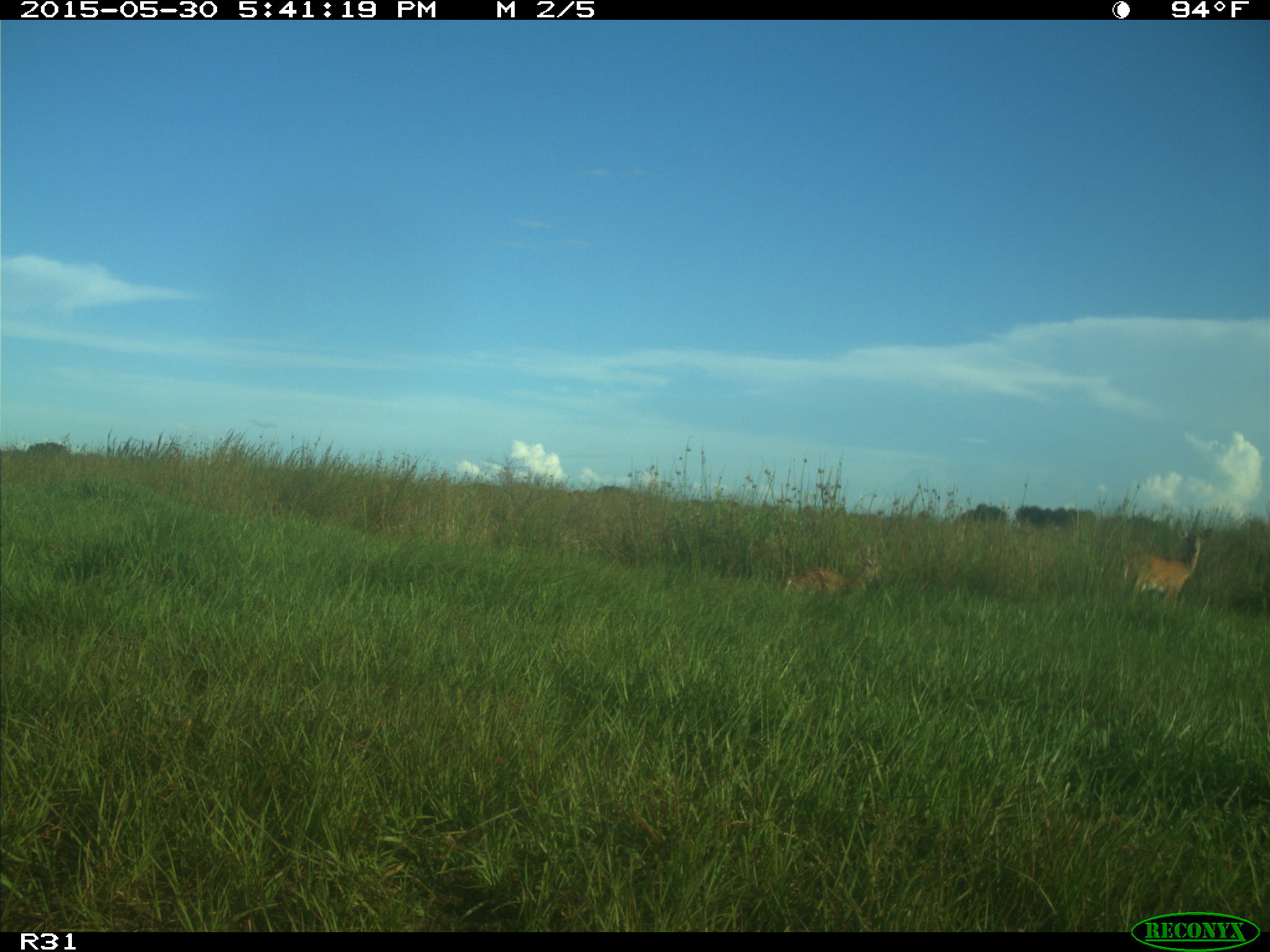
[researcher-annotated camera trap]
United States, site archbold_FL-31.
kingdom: Animalia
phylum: Chordata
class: Mammalia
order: Artiodactyla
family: Cervidae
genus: Odocoileus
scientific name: Odocoileus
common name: deer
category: unidentified deer